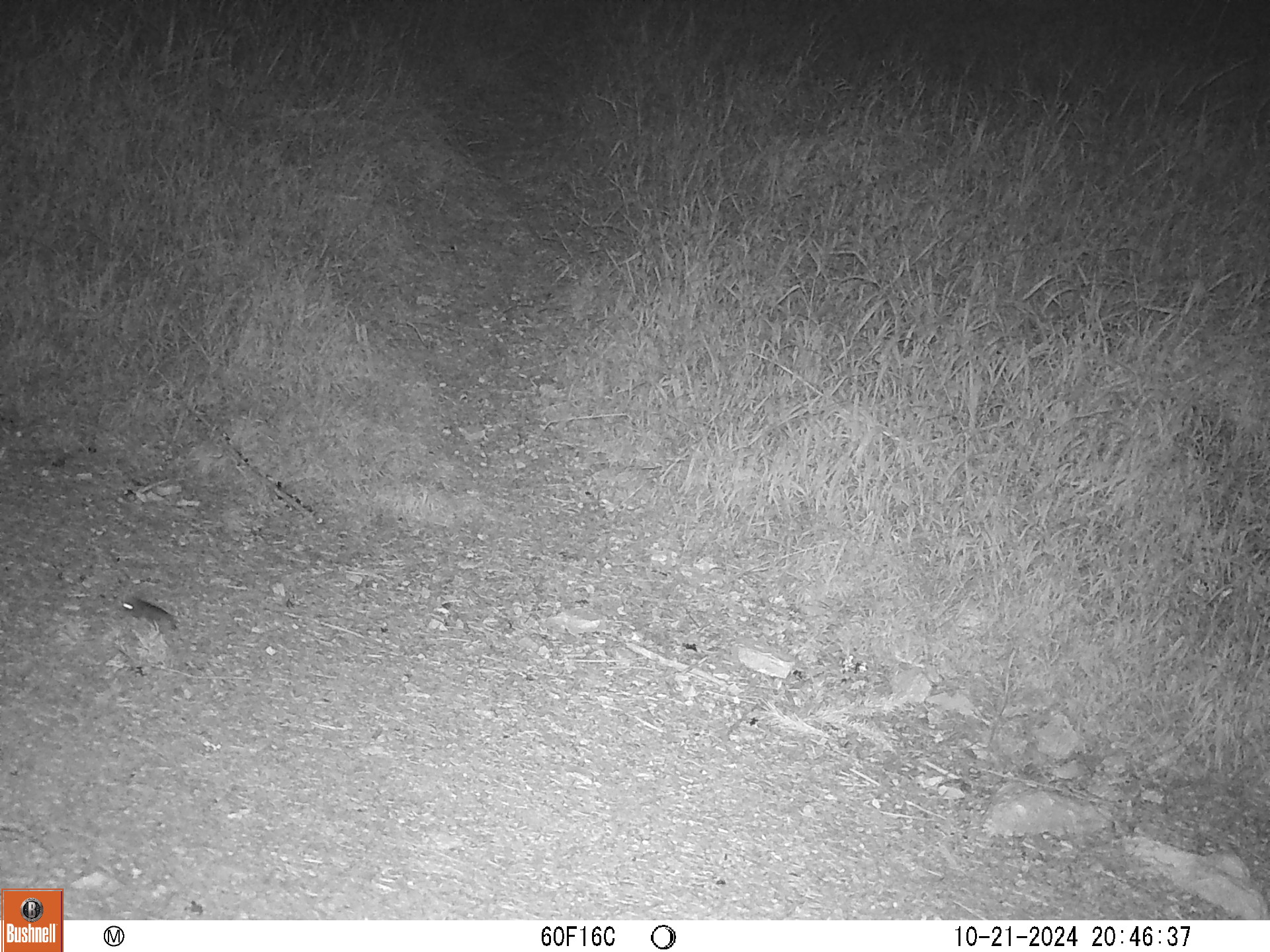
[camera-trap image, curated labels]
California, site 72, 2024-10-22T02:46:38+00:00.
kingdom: Animalia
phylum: Chordata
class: Mammalia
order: Rodentia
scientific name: Rodentia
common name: mouse or rat